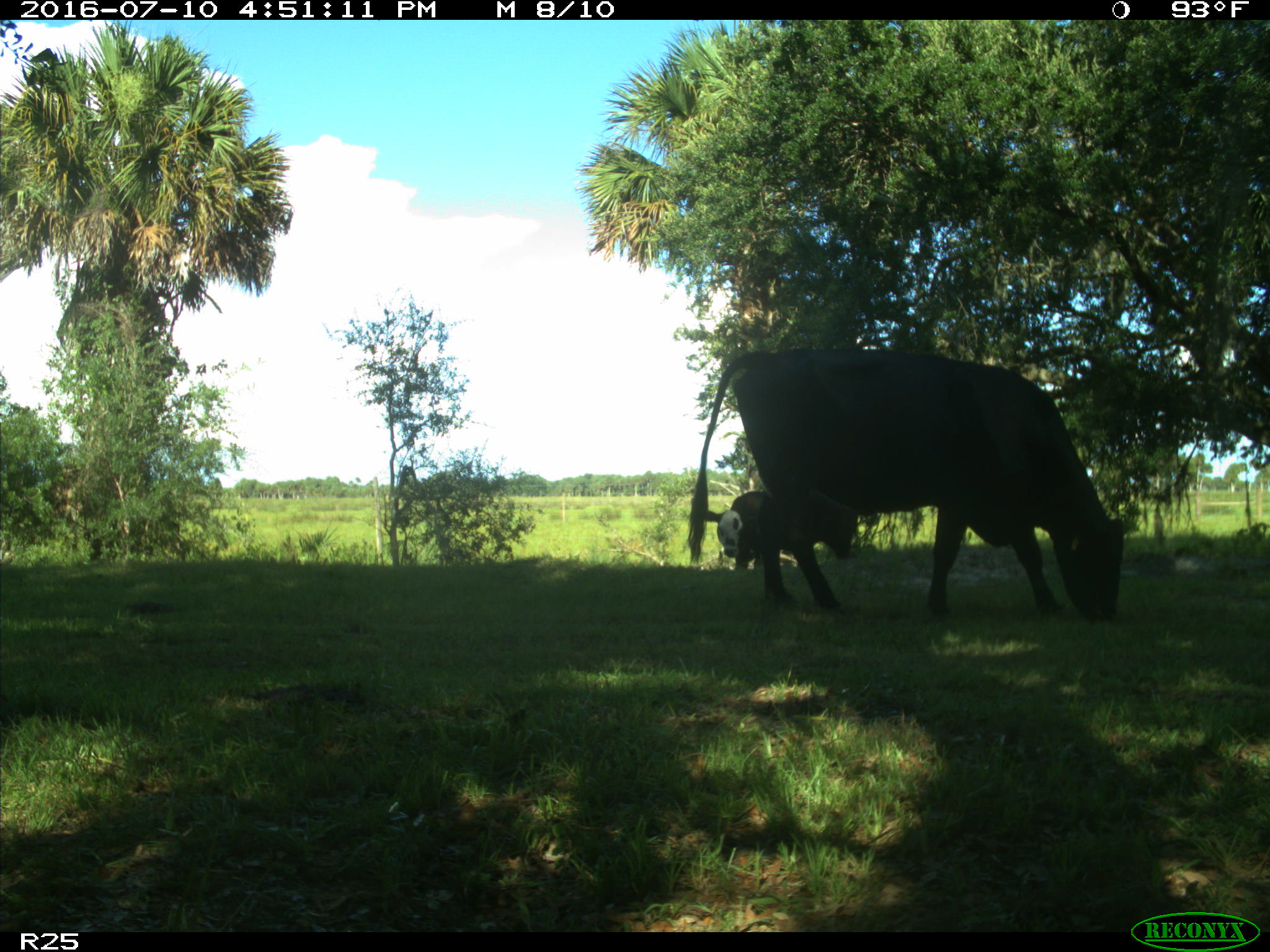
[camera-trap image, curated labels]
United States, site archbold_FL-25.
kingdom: Animalia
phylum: Chordata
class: Mammalia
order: Artiodactyla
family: Bovidae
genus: Bos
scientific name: Bos taurus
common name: domestic cow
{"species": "Bos taurus (domestic cow)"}